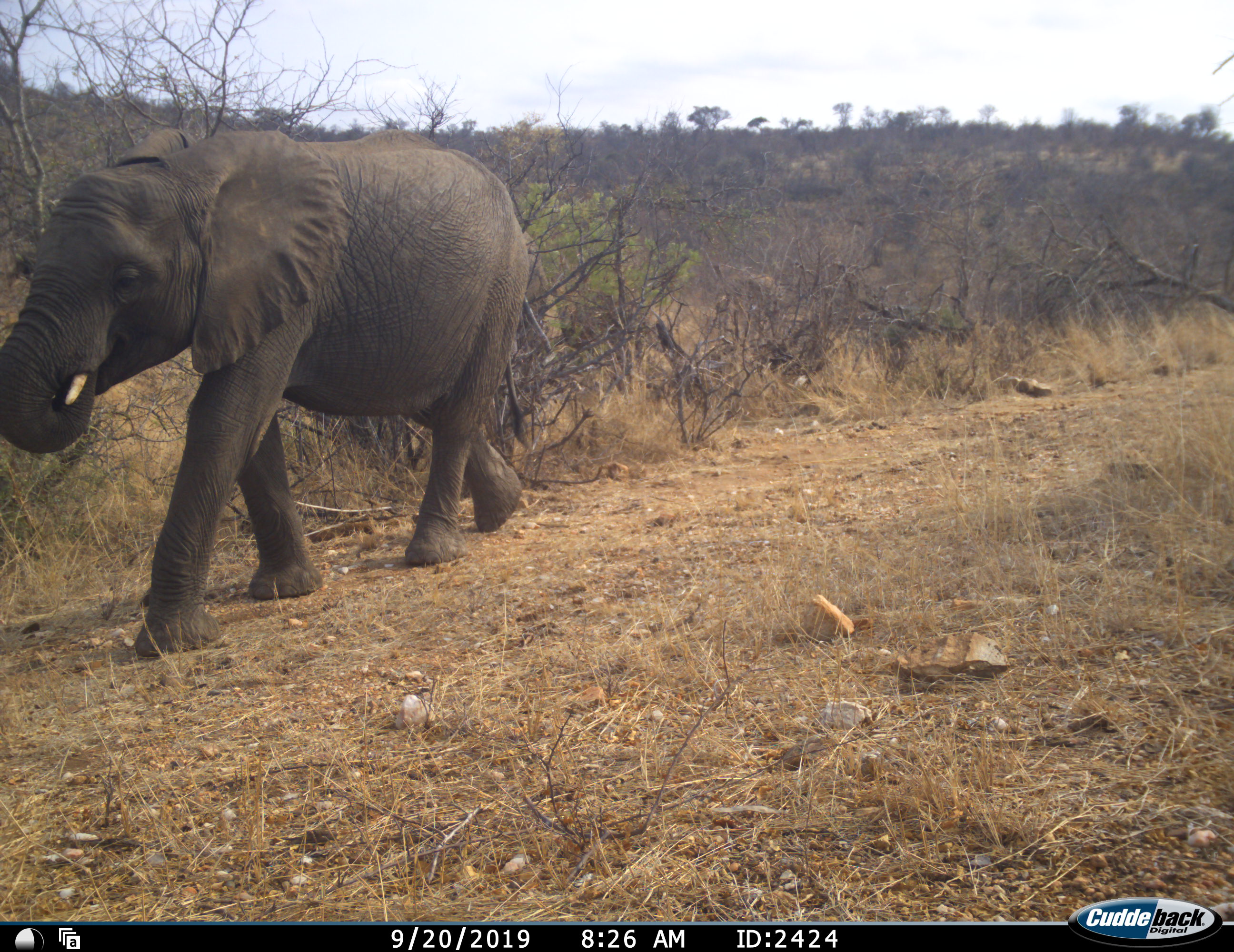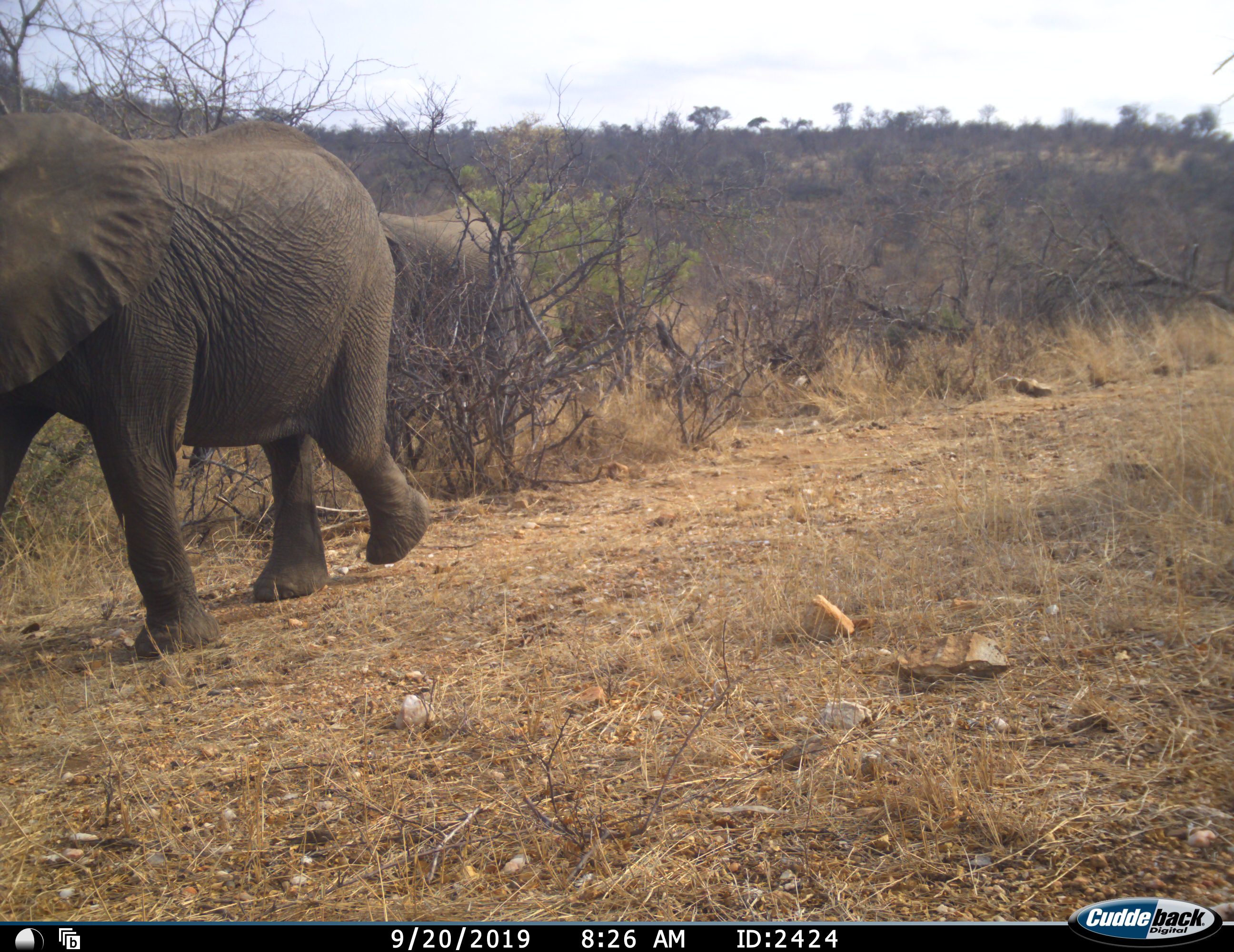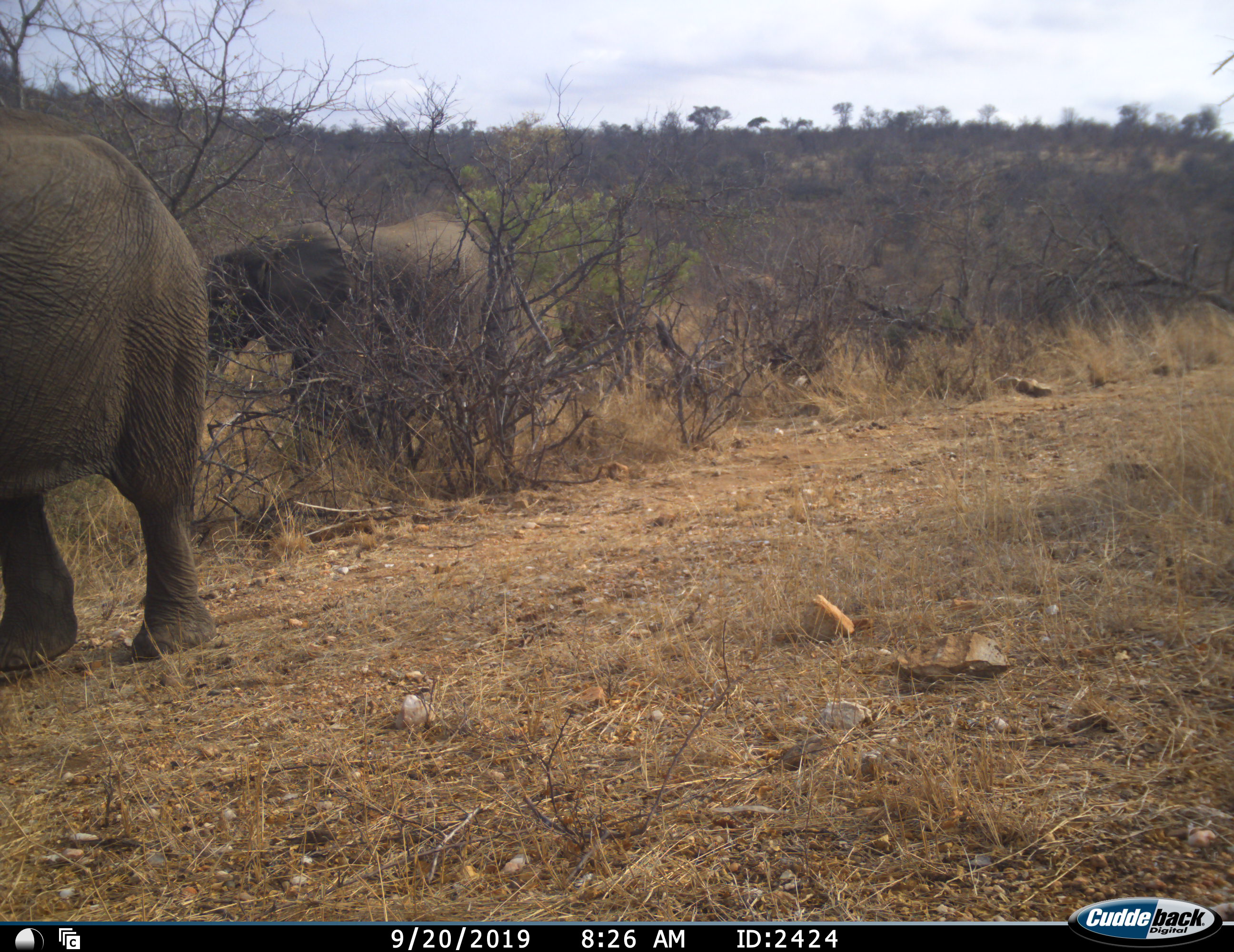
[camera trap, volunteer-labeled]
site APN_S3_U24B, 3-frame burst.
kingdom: Animalia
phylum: Chordata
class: Mammalia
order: Proboscidea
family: Elephantidae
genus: Loxodonta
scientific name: Loxodonta africana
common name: african bush elephant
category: elephant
Elephant (african bush elephant) (Loxodonta africana), count 2. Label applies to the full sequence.